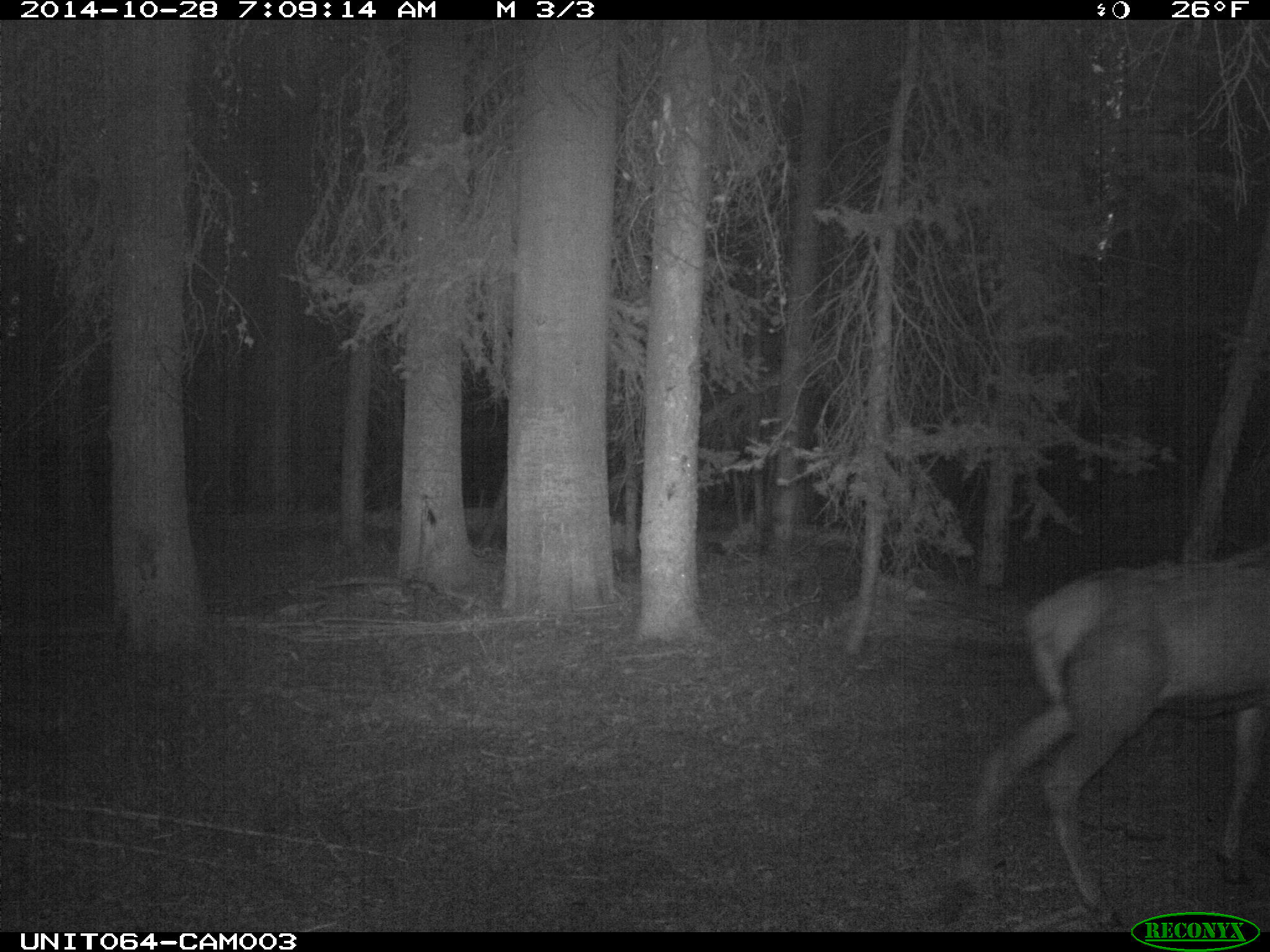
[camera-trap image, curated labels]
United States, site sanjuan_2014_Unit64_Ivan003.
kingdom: Animalia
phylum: Chordata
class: Mammalia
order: Artiodactyla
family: Cervidae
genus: Cervus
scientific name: Cervus elaphus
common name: red deer